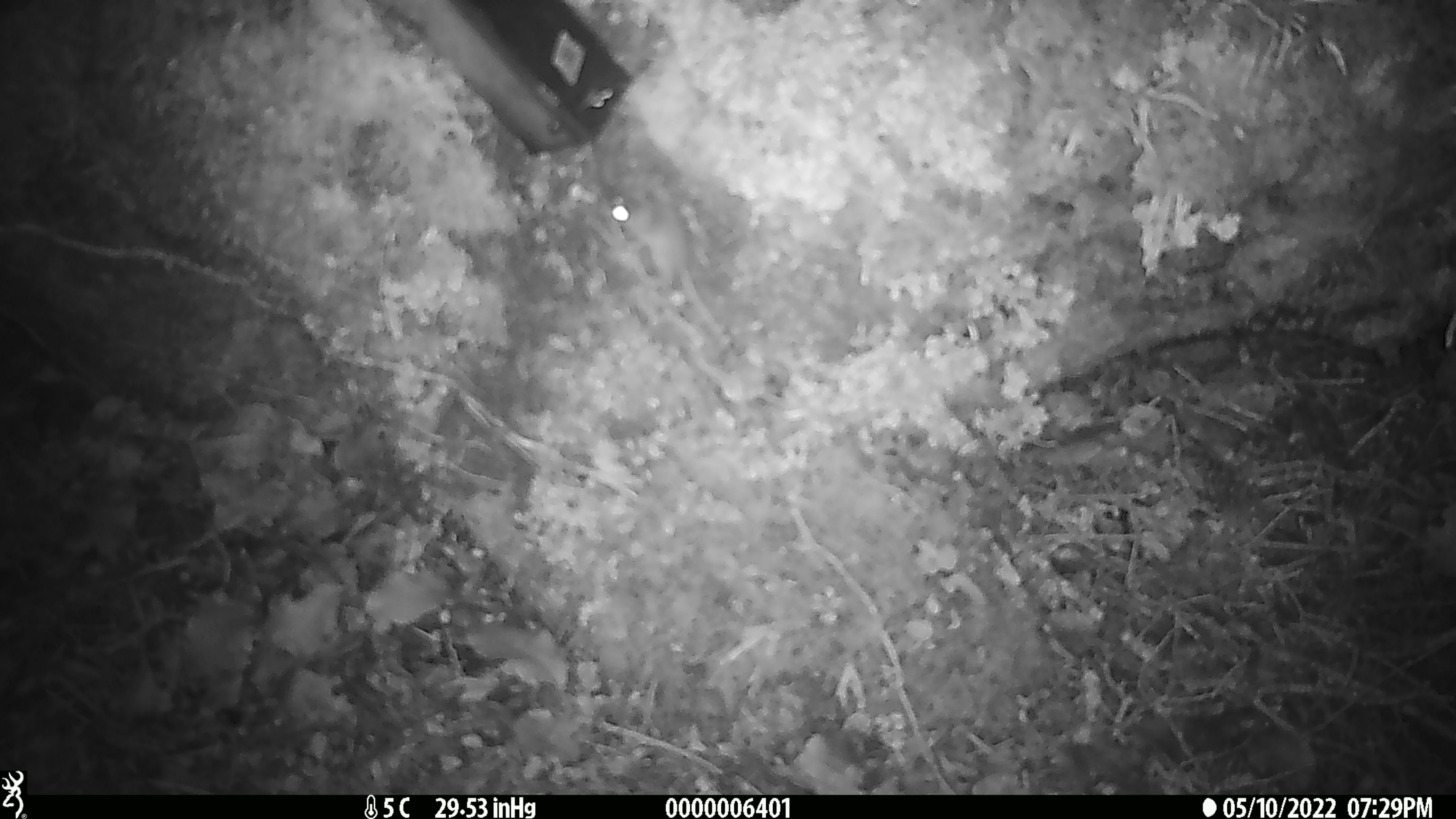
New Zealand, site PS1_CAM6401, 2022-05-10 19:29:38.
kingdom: Animalia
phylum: Chordata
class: Mammalia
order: Rodentia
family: Muridae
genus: Mus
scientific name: Mus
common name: mouse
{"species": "mouse (Mus)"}